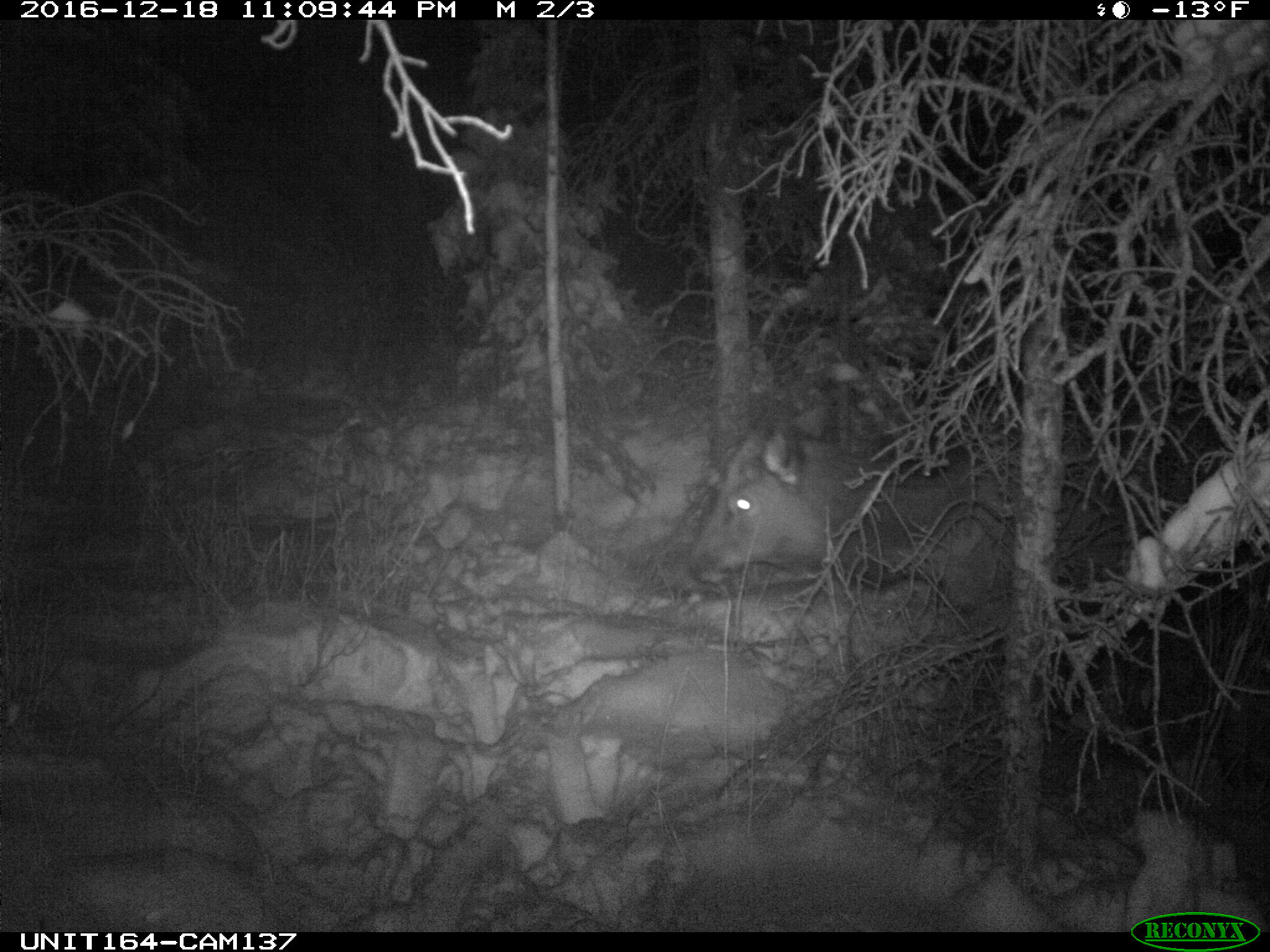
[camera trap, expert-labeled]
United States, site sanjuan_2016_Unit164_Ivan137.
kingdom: Animalia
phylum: Chordata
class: Mammalia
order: Artiodactyla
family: Cervidae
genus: Cervus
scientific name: Cervus elaphus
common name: red deer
Cervus elaphus (red deer).